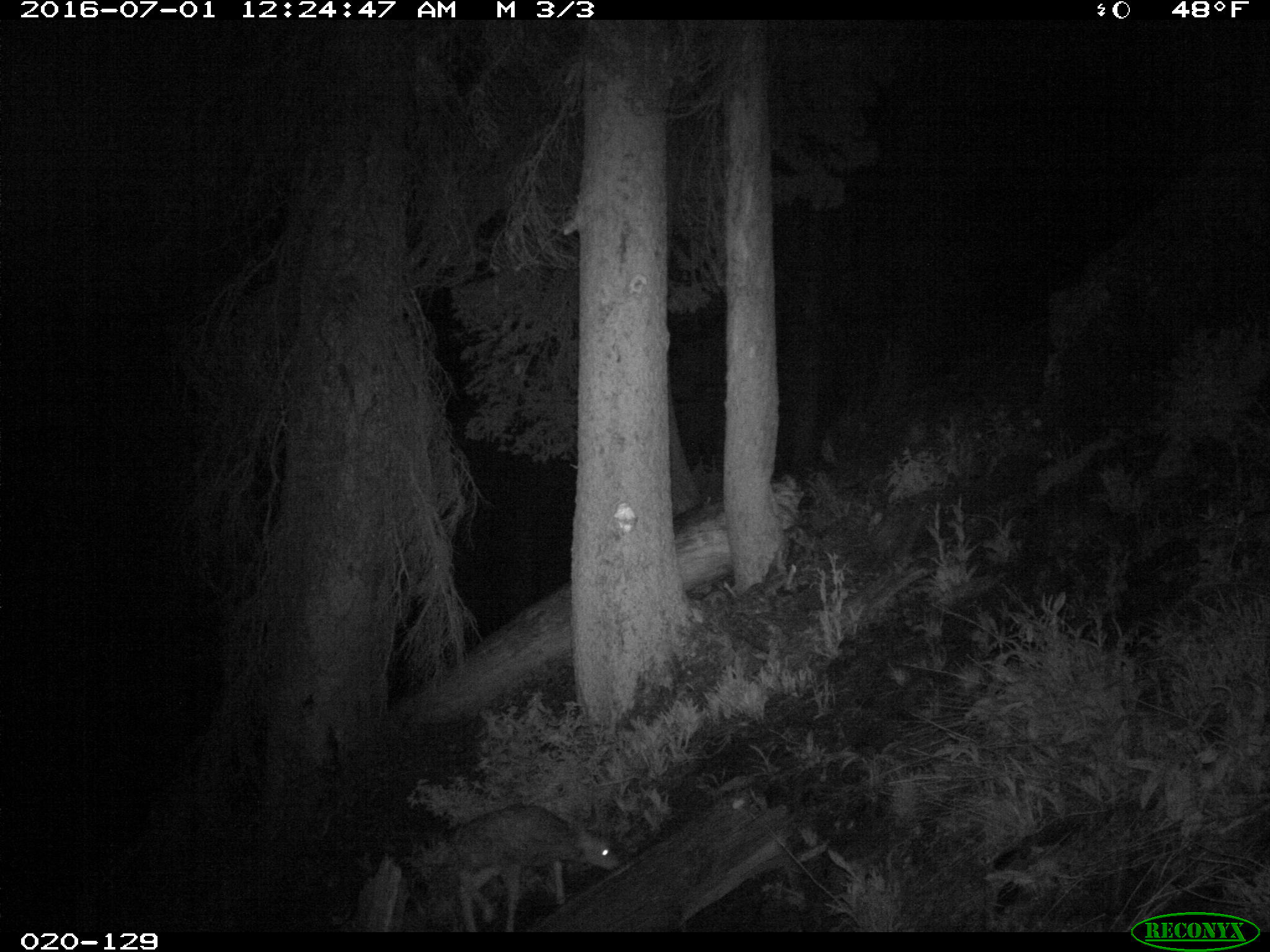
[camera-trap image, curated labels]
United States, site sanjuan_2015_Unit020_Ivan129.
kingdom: Animalia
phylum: Chordata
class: Mammalia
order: Artiodactyla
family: Cervidae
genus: Odocoileus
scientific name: Odocoileus hemionus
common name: mule deer